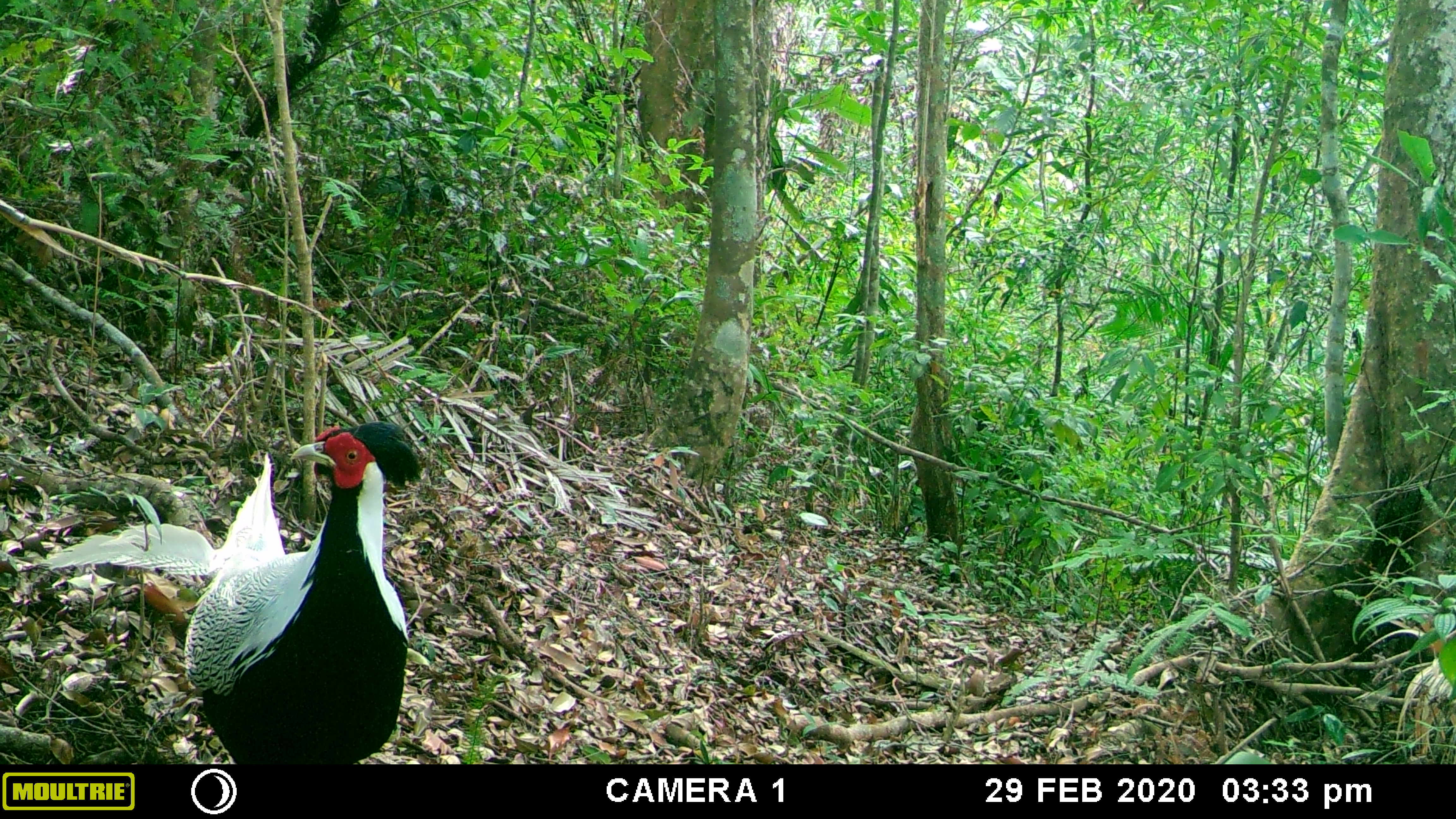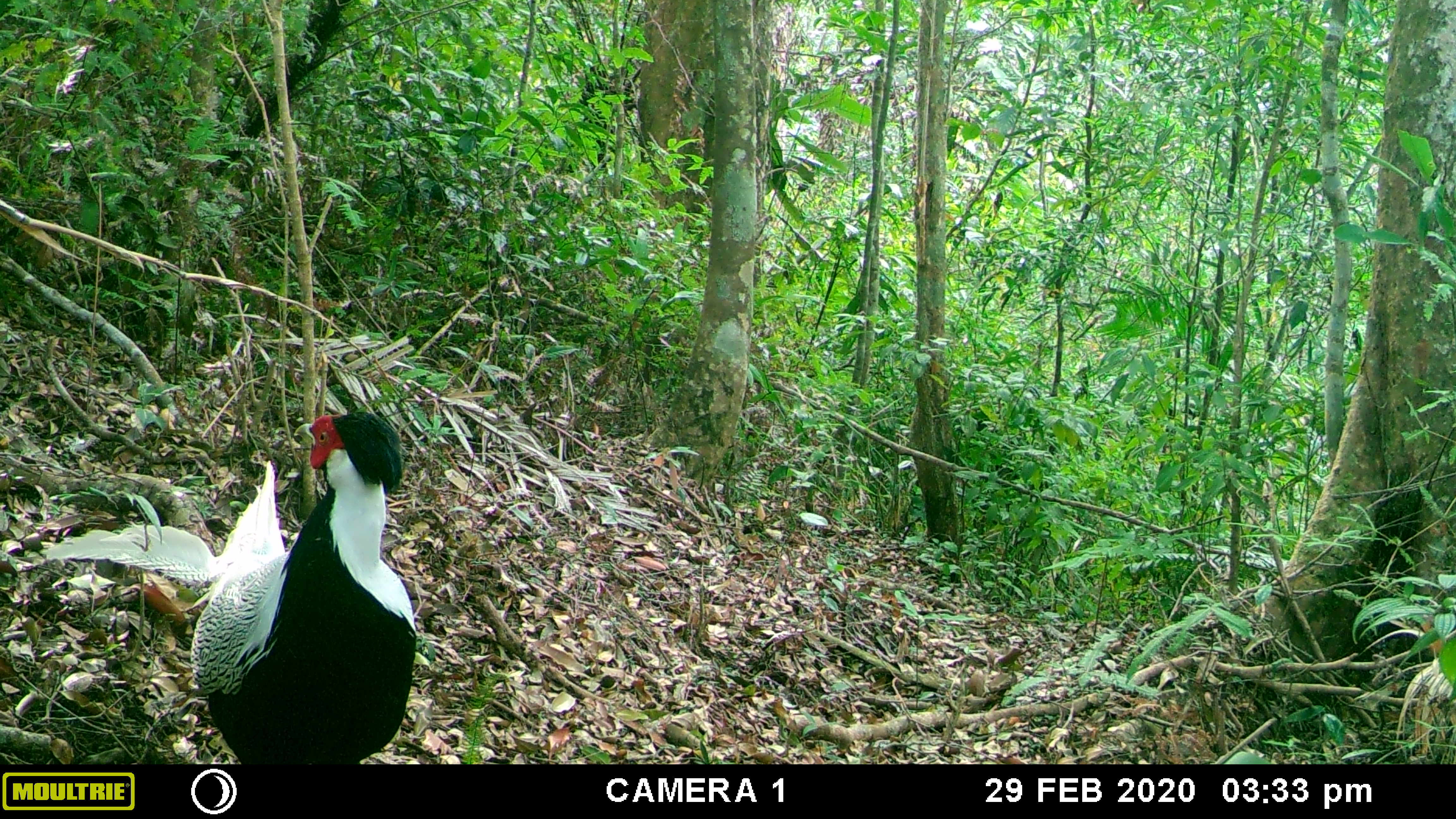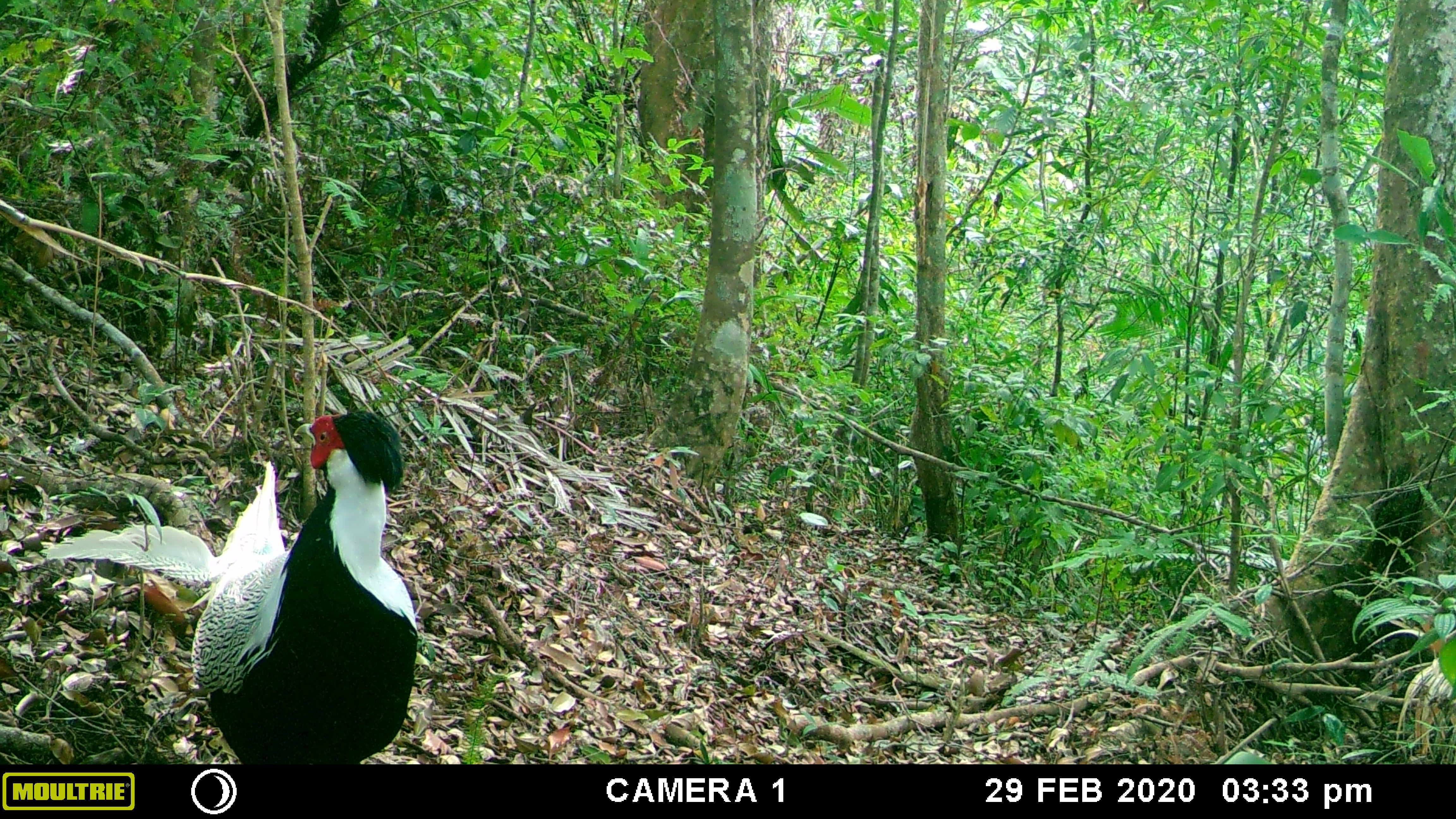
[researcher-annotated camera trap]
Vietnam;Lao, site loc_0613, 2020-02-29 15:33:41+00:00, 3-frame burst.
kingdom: Animalia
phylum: Chordata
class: Aves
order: Galliformes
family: Phasianidae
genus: Lophura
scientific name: Lophura nycthemera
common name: silver pheasant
Silver pheasant (Lophura nycthemera). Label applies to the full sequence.